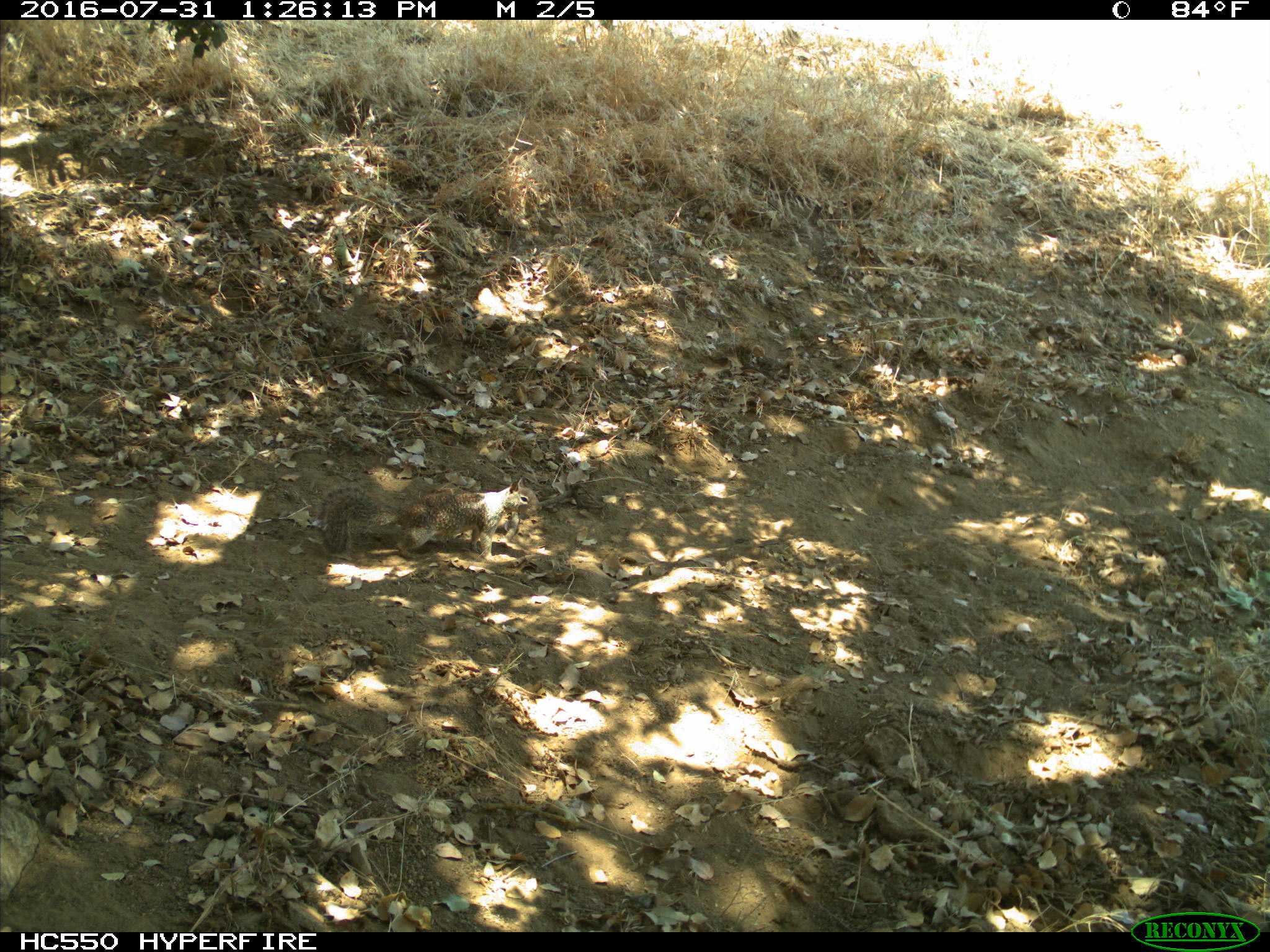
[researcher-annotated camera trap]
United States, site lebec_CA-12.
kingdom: Animalia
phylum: Chordata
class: Mammalia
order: Rodentia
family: Sciuridae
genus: Otospermophilus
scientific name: Otospermophilus beecheyi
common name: california ground squirrel